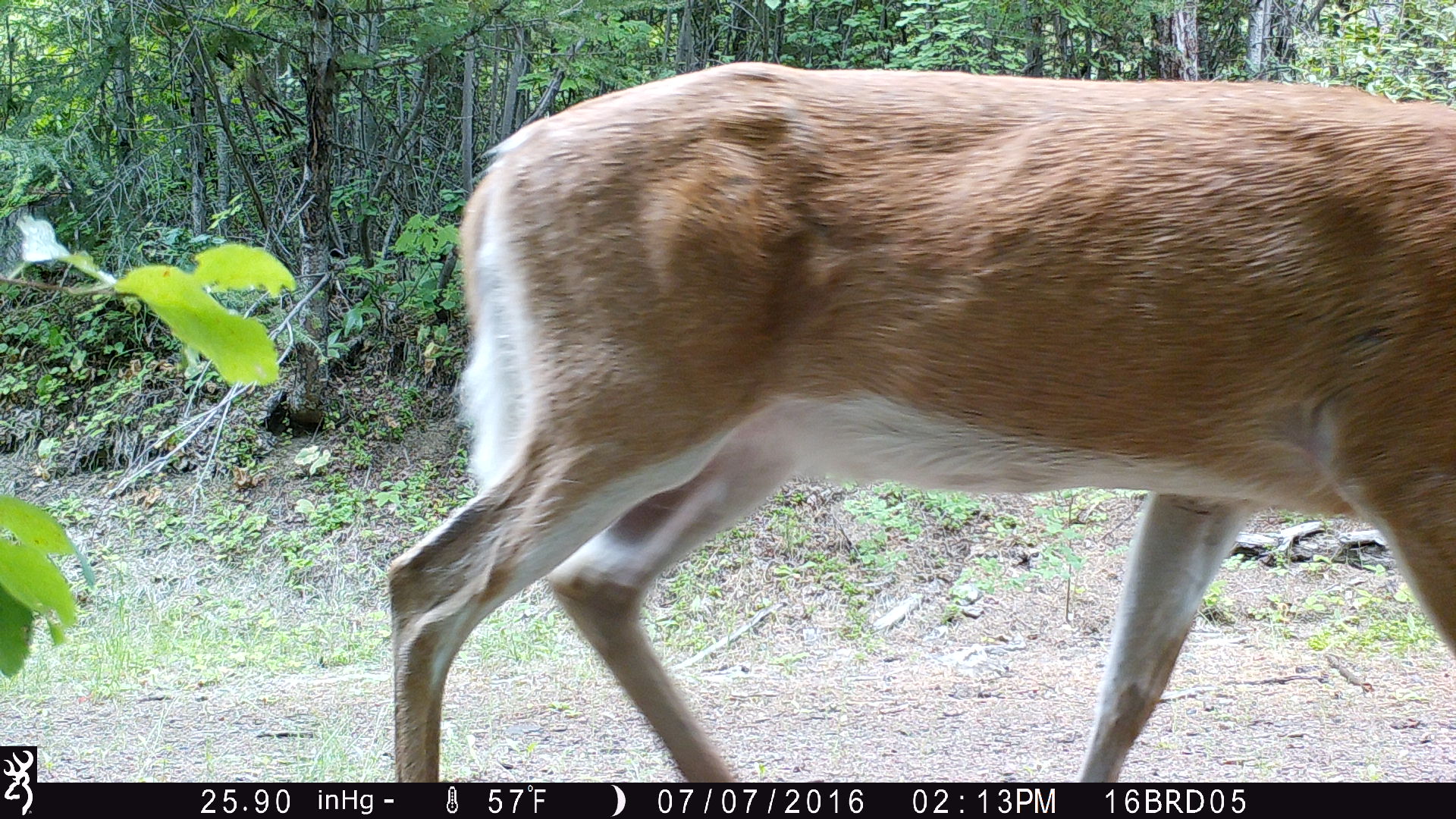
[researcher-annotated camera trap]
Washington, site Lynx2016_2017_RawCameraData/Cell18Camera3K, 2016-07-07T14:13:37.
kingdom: Animalia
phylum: Chordata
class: Mammalia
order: Artiodactyla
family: Cervidae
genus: Odocoileus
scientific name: Odocoileus virginianus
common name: white-tailed deer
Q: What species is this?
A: Odocoileus virginianus (white-tailed deer).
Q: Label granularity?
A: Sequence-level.